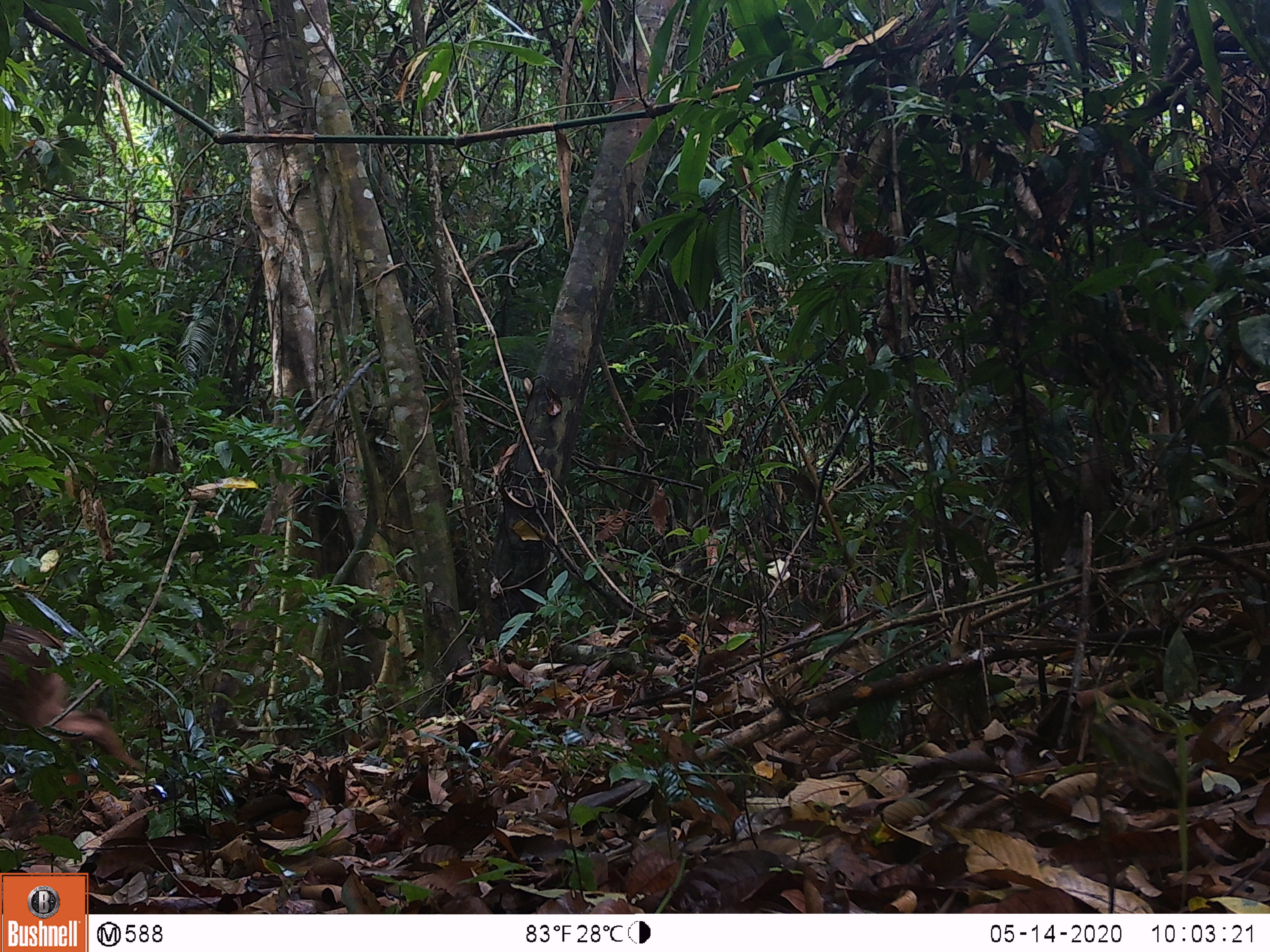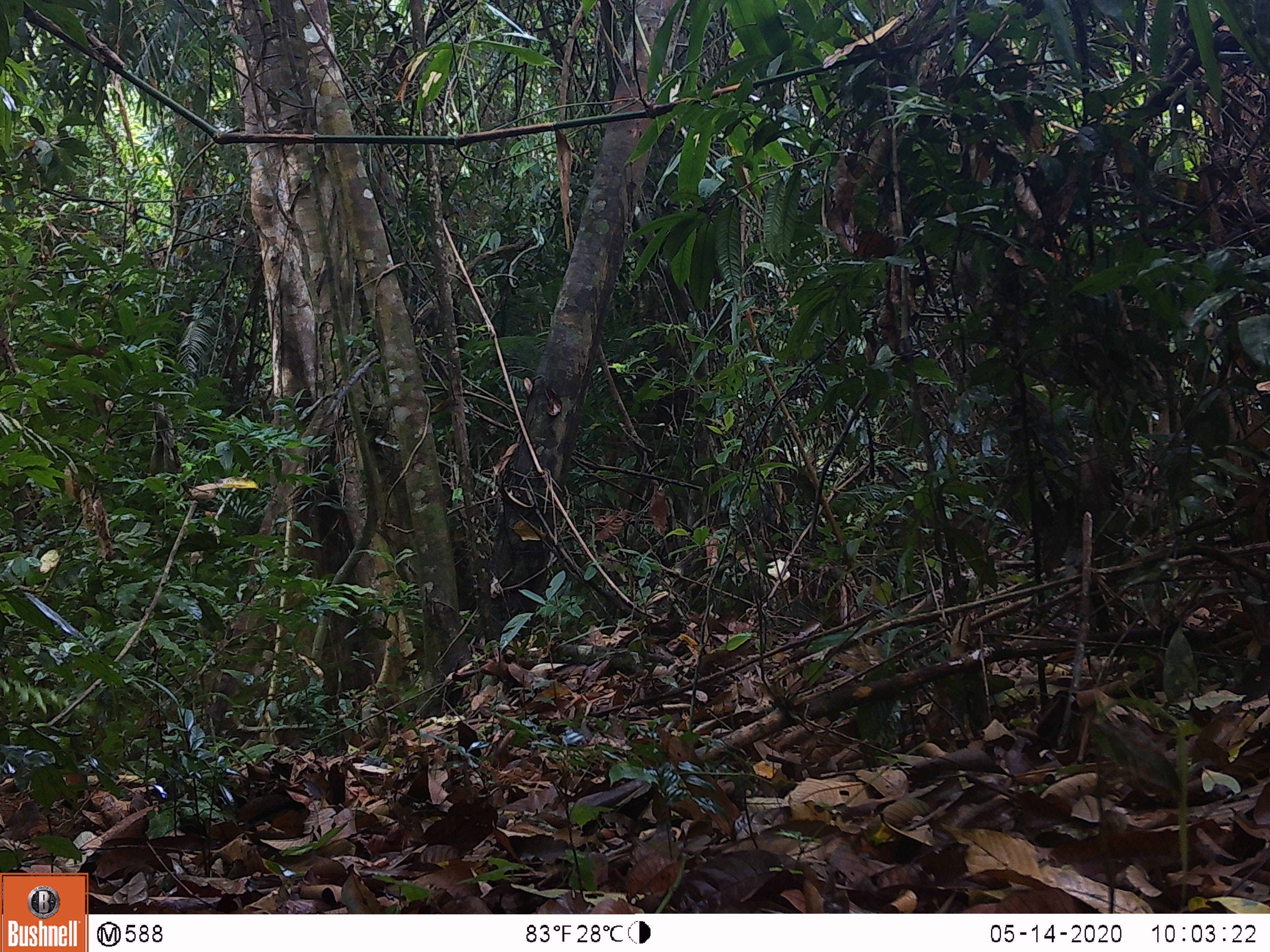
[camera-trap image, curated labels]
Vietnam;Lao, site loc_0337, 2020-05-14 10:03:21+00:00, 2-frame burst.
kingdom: Animalia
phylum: Chordata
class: Mammalia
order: Artiodactyla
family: Suidae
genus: Sus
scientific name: Sus scrofa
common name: eurasian wild pig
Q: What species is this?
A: Eurasian wild pig (Sus scrofa).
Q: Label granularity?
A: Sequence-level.